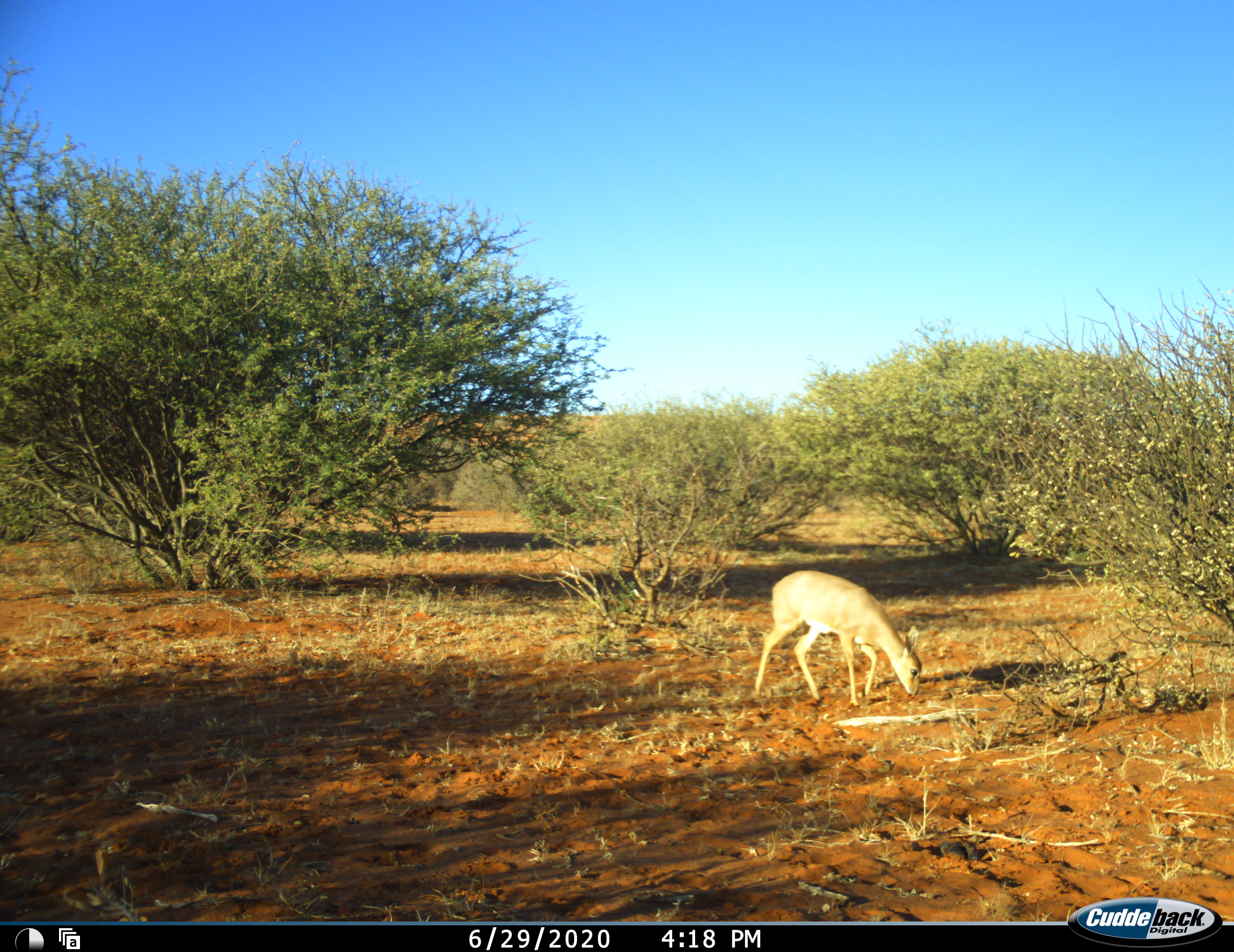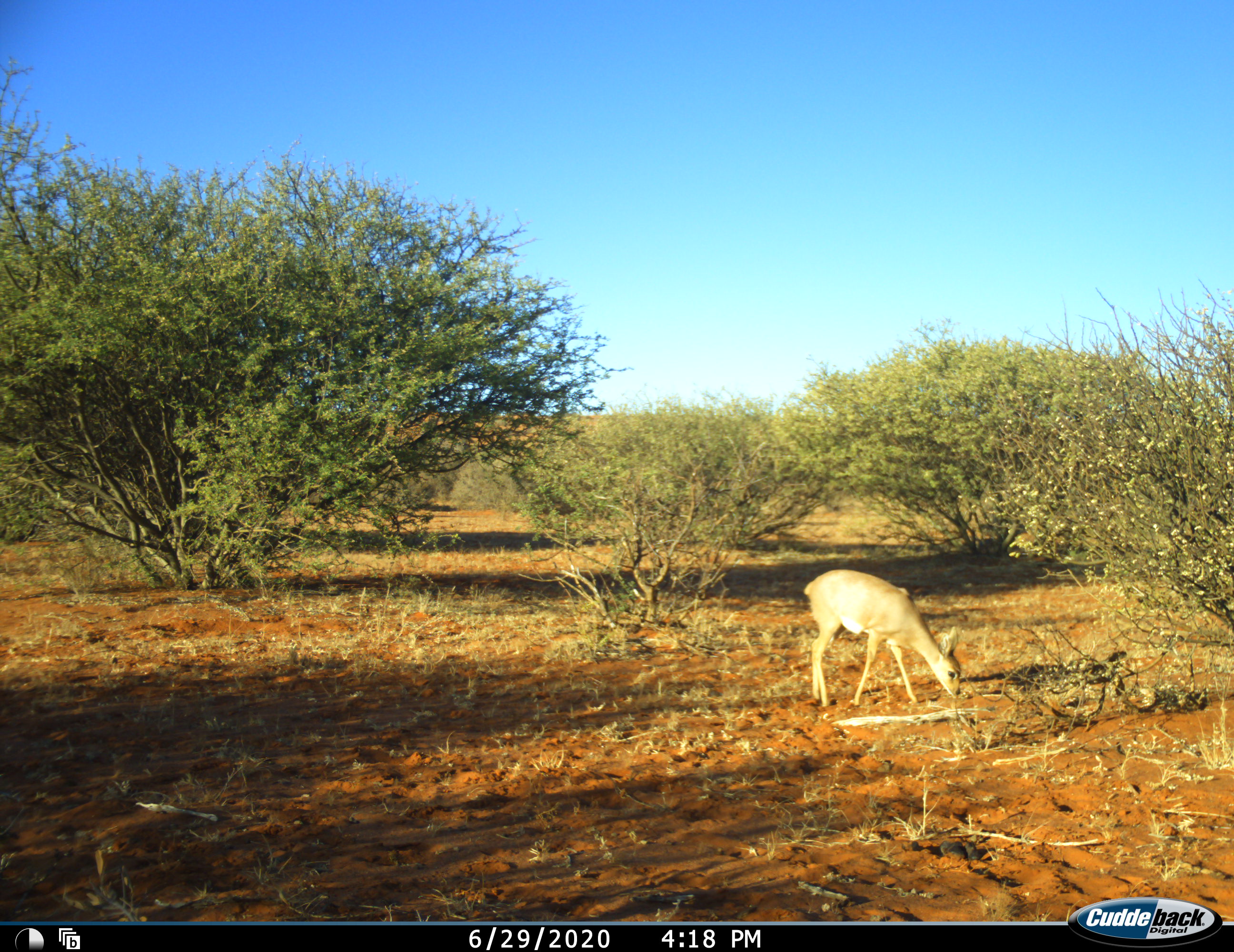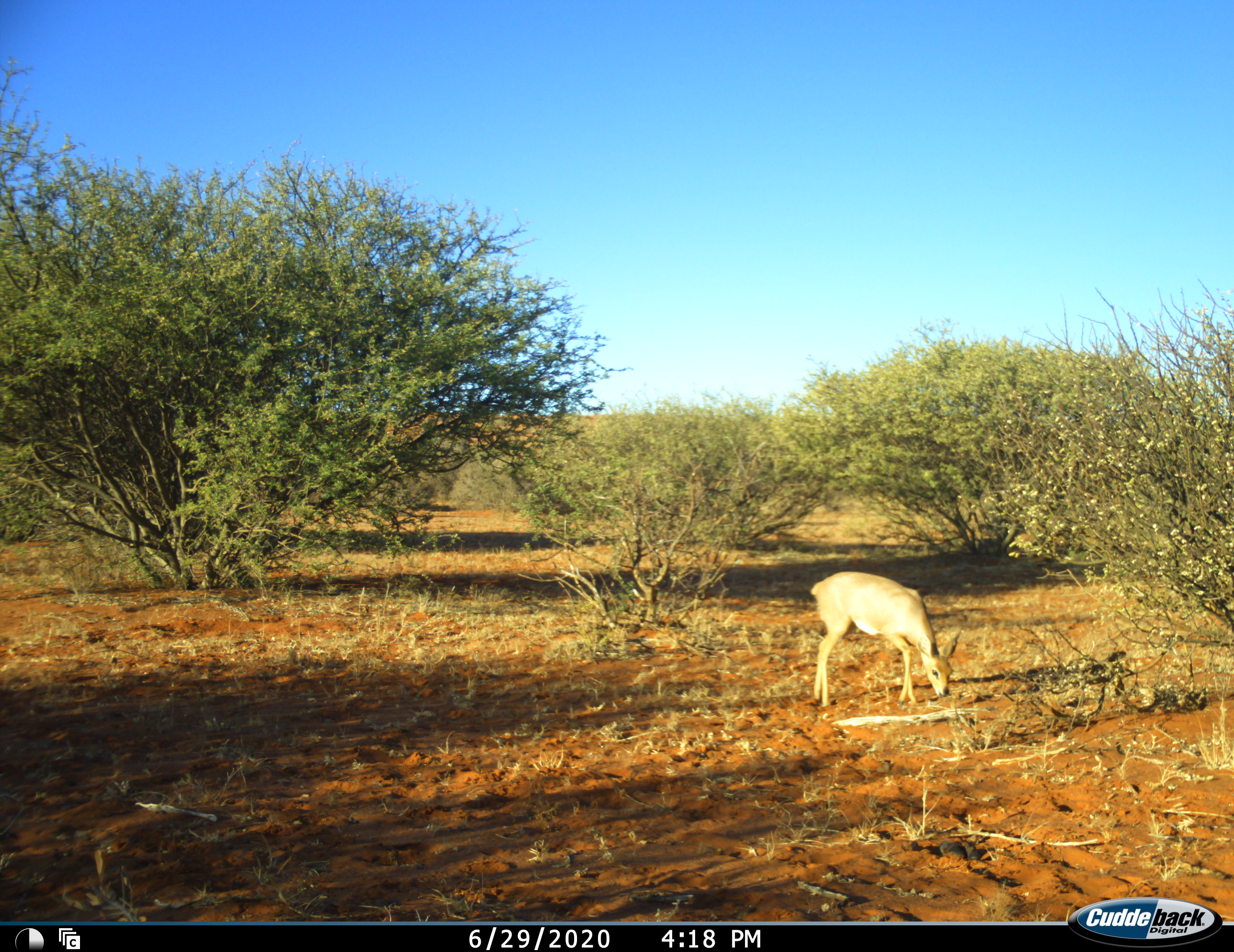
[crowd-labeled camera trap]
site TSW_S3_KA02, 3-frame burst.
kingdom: Animalia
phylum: Chordata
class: Mammalia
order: Artiodactyla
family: Bovidae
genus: Raphicerus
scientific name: Raphicerus campestris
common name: steenbok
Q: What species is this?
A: Steenbok (Raphicerus campestris).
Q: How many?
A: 1.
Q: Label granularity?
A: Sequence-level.